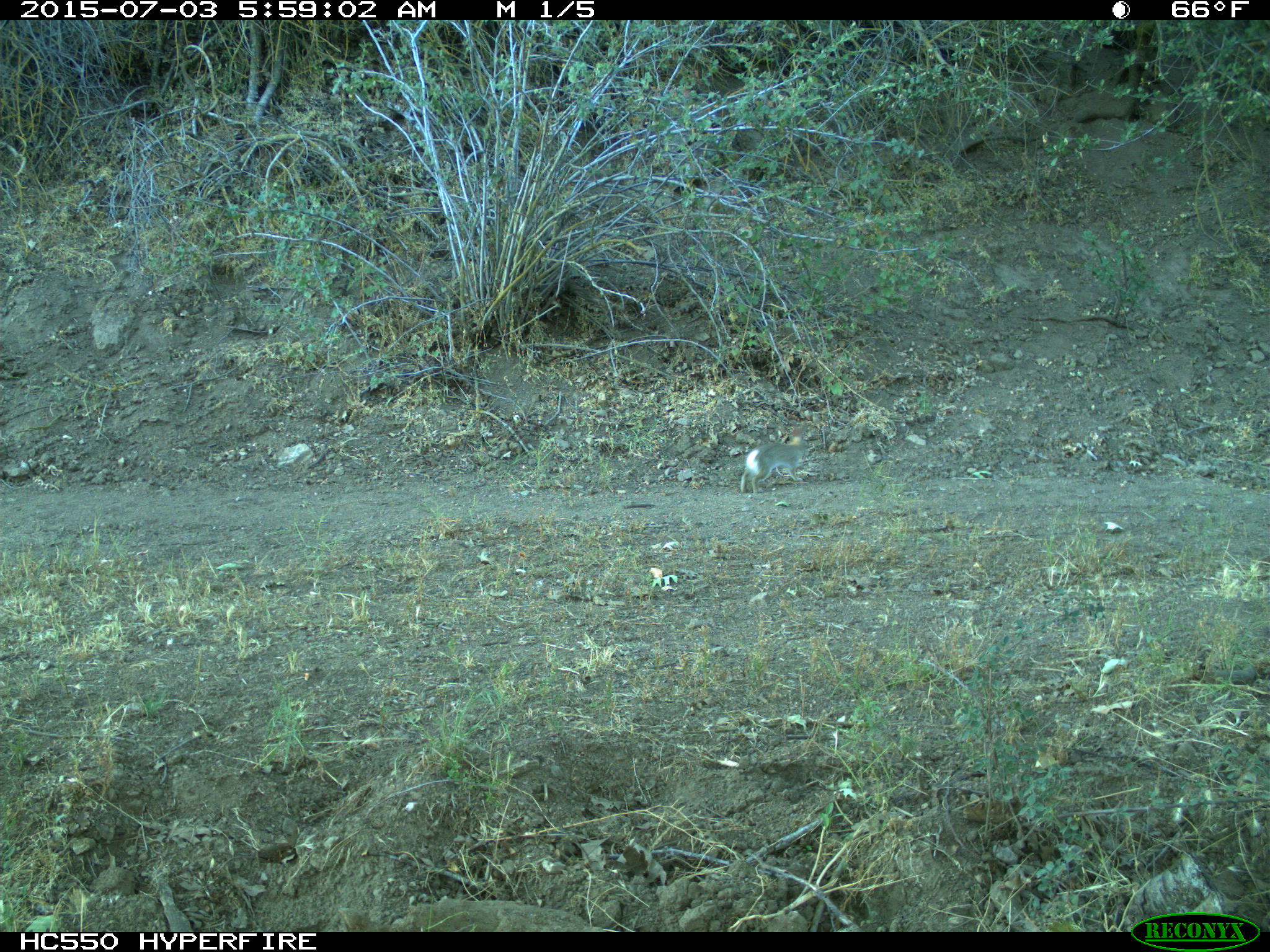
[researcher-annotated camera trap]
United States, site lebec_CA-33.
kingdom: Animalia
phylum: Chordata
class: Mammalia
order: Lagomorpha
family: Leporidae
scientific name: Leporidae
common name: rabbits and hares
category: unidentified rabbit